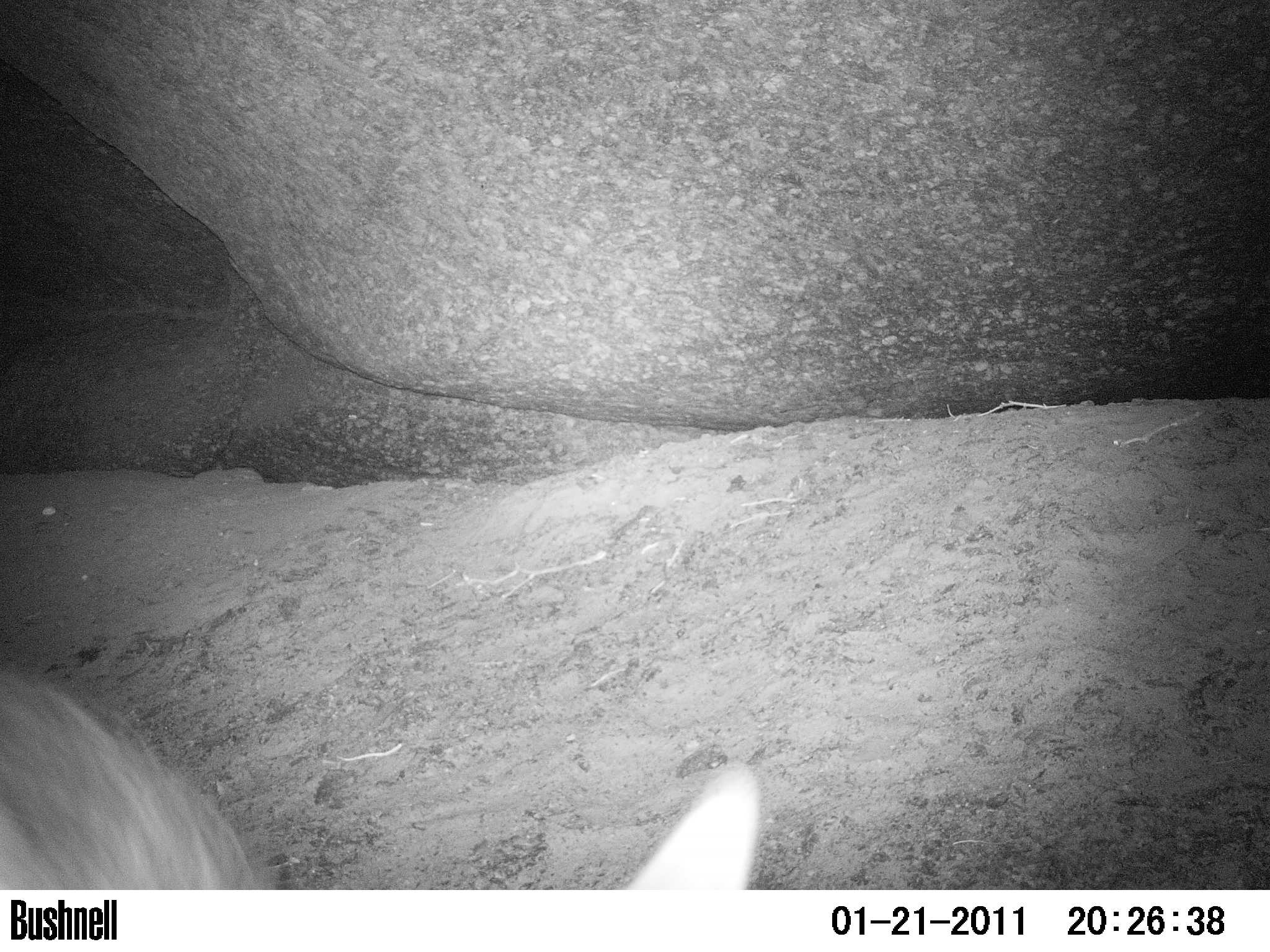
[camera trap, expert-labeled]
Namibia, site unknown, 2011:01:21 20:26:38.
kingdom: Animalia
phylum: Chordata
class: Mammalia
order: Carnivora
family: Hyaenidae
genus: Parahyaena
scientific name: Parahyaena brunnea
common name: brown hyena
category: hyaena brunnea